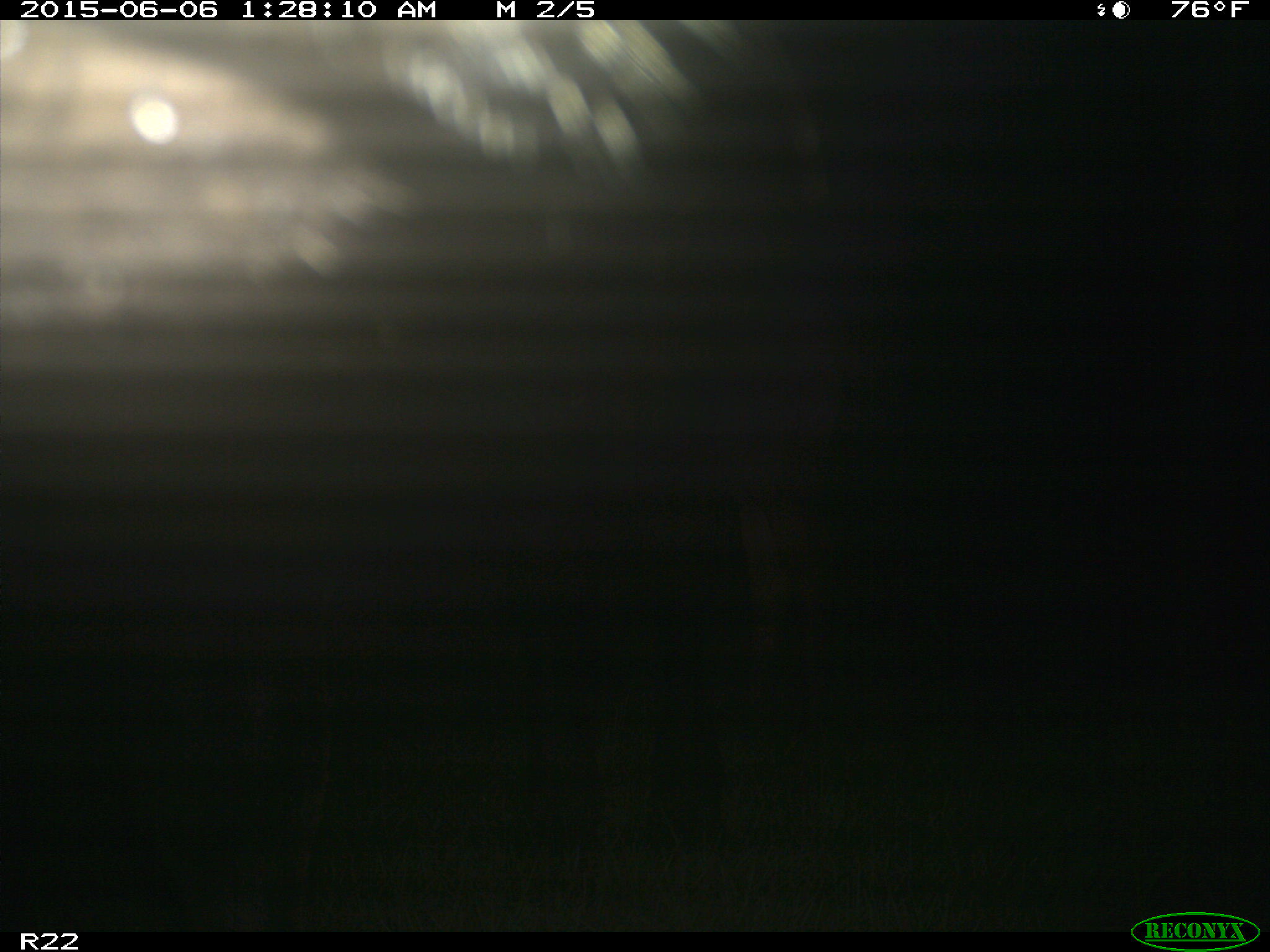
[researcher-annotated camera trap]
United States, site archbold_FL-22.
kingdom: Animalia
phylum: Chordata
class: Mammalia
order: Artiodactyla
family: Bovidae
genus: Bos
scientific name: Bos taurus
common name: domestic cow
Bos taurus (domestic cow).